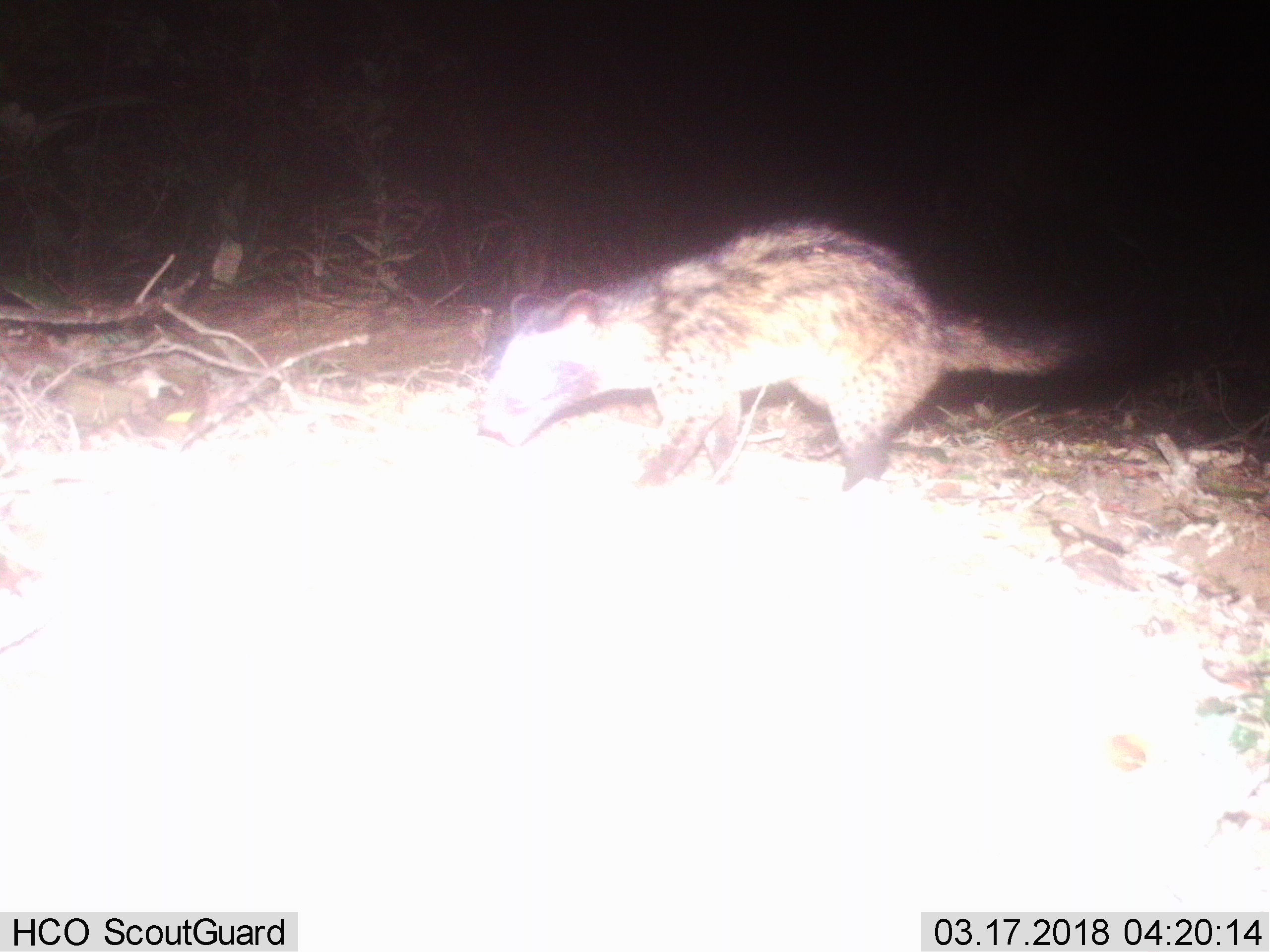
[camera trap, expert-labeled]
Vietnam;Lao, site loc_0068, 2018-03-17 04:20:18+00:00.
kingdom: Animalia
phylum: Chordata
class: Mammalia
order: Carnivora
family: Viverridae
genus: Paradoxurus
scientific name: Paradoxurus hermaphroditus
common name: common palm civet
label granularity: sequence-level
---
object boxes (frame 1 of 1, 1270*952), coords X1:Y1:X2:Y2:
common palm civet: 479:216:1075:498